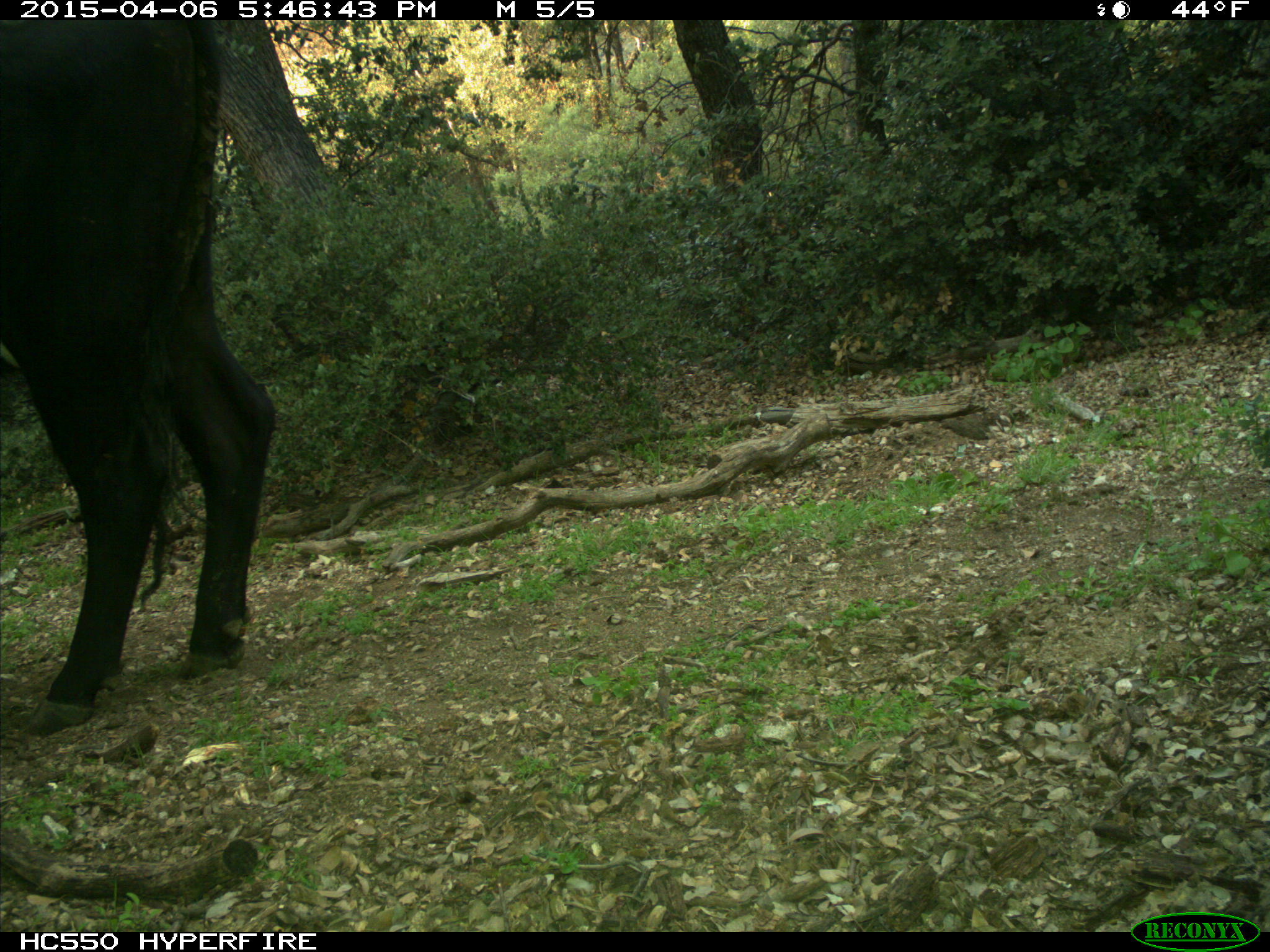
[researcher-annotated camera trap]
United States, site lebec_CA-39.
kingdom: Animalia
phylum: Chordata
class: Mammalia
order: Artiodactyla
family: Bovidae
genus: Bos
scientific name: Bos taurus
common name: domestic cow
Bos taurus (domestic cow).